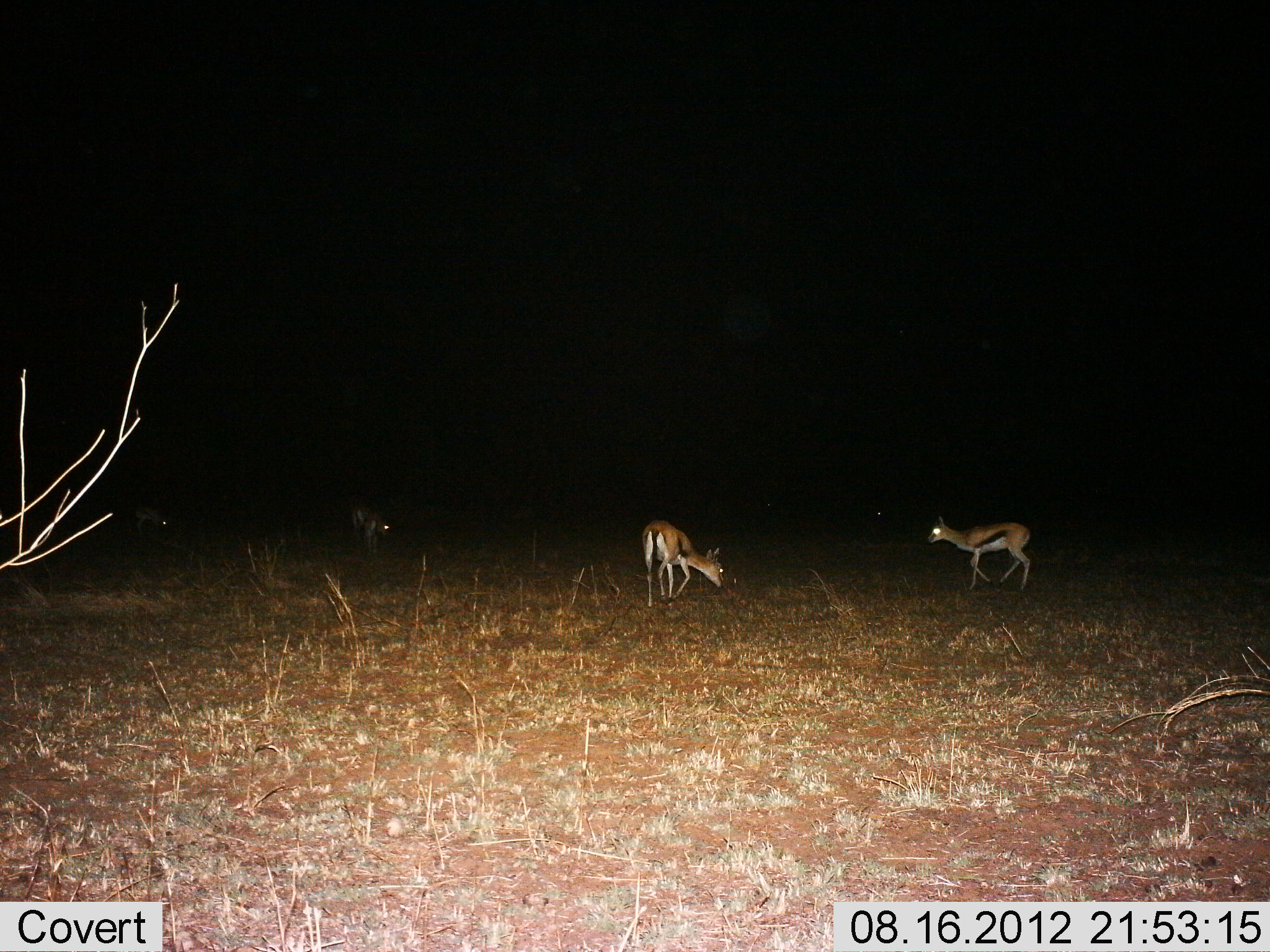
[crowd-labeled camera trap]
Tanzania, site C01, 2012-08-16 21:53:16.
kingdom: Animalia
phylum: Chordata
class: Mammalia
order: Artiodactyla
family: Bovidae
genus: Eudorcas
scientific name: Eudorcas thomsonii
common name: thomson's gazelle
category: gazellethomsons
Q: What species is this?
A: Gazellethomsons (thomson's gazelle) (Eudorcas thomsonii).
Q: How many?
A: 4.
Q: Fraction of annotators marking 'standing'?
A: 40%.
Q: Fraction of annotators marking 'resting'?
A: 0%.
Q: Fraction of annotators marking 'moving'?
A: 80%.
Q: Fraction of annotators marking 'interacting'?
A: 0%.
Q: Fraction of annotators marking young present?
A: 0%.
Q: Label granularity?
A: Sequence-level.